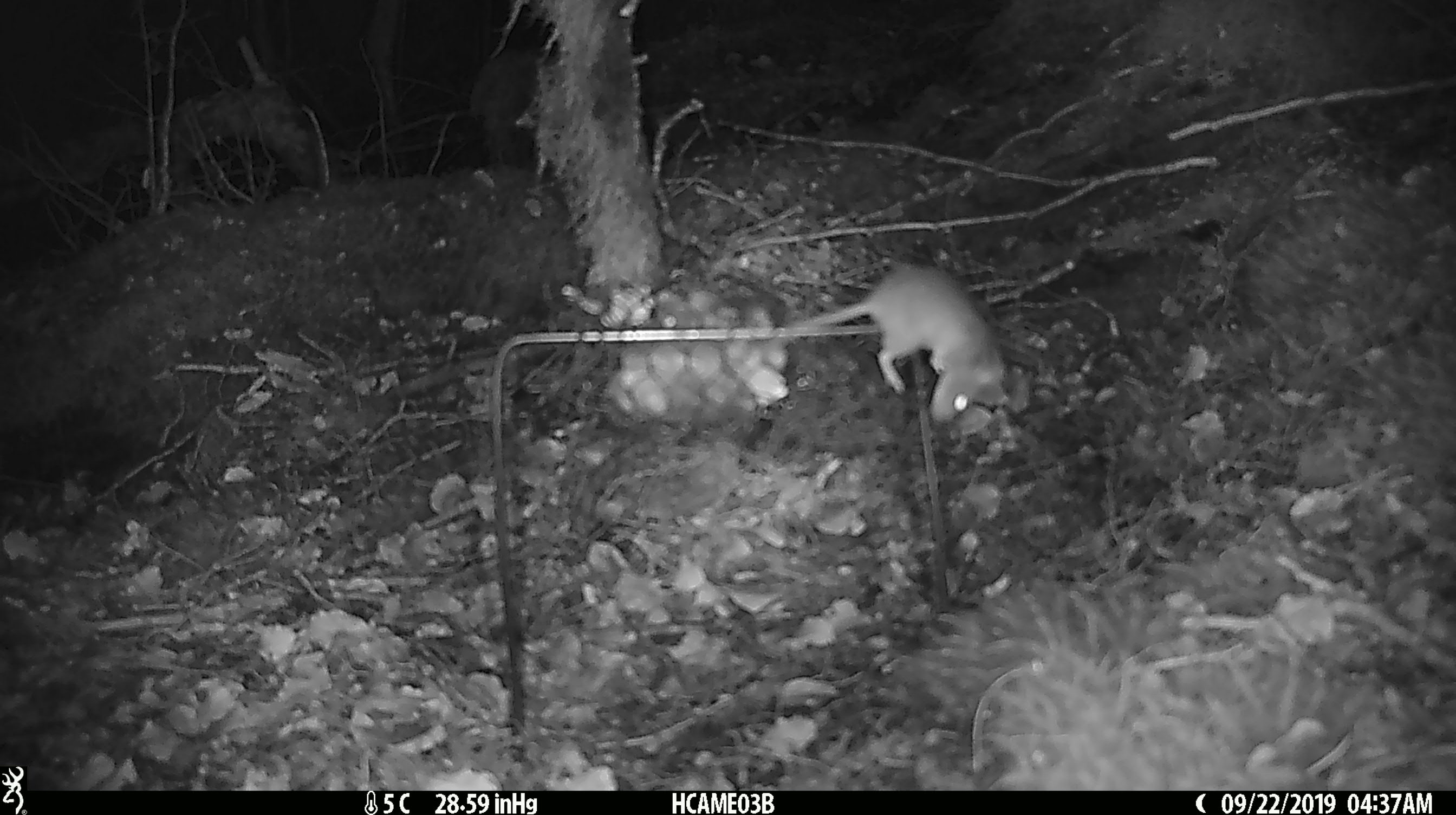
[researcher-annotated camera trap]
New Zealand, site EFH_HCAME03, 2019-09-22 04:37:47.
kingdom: Animalia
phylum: Chordata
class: Mammalia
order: Rodentia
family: Muridae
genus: Mus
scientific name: Mus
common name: mouse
Mouse (Mus).